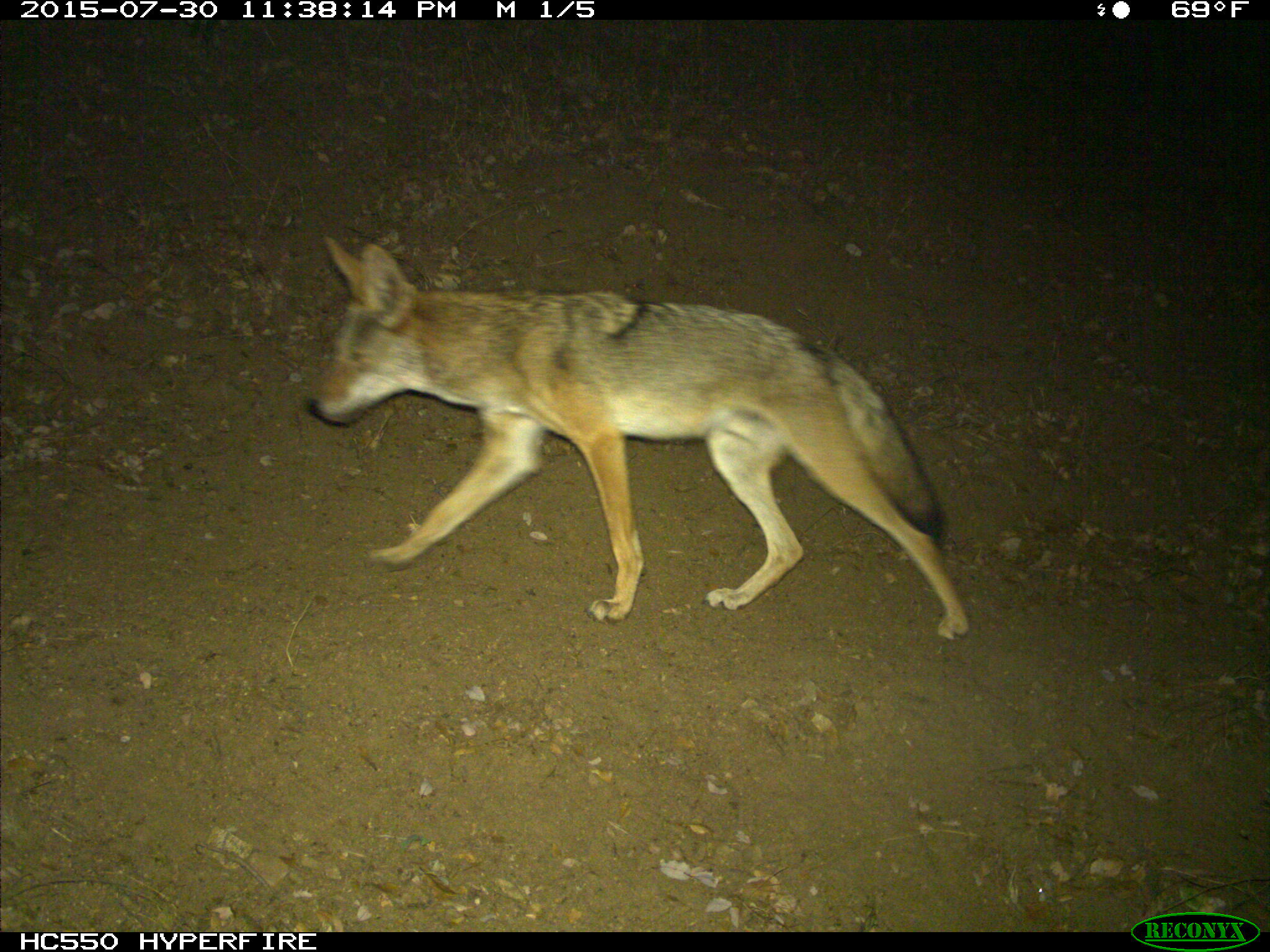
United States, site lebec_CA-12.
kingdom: Animalia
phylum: Chordata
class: Mammalia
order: Carnivora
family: Canidae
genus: Canis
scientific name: Canis latrans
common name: coyote